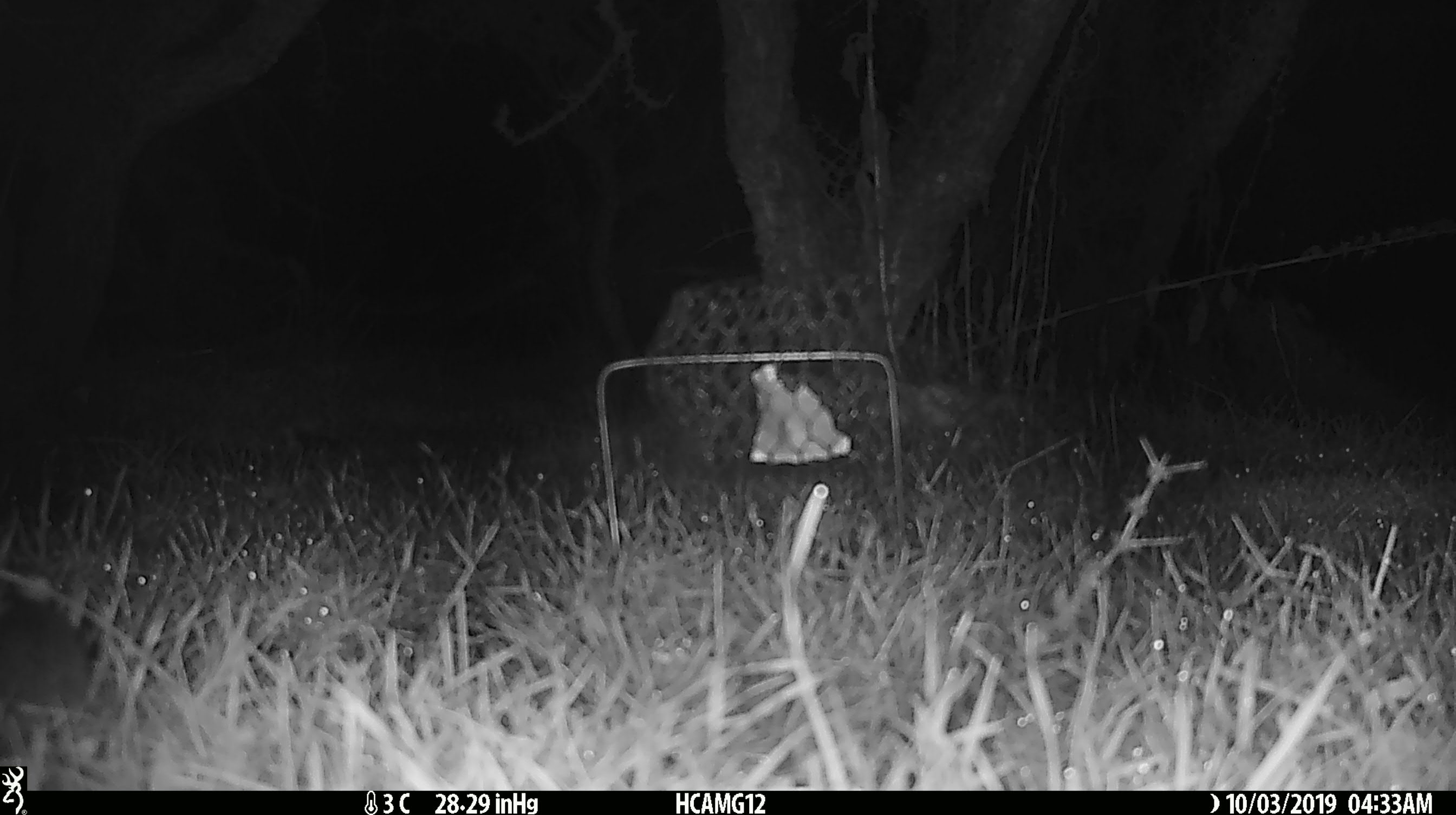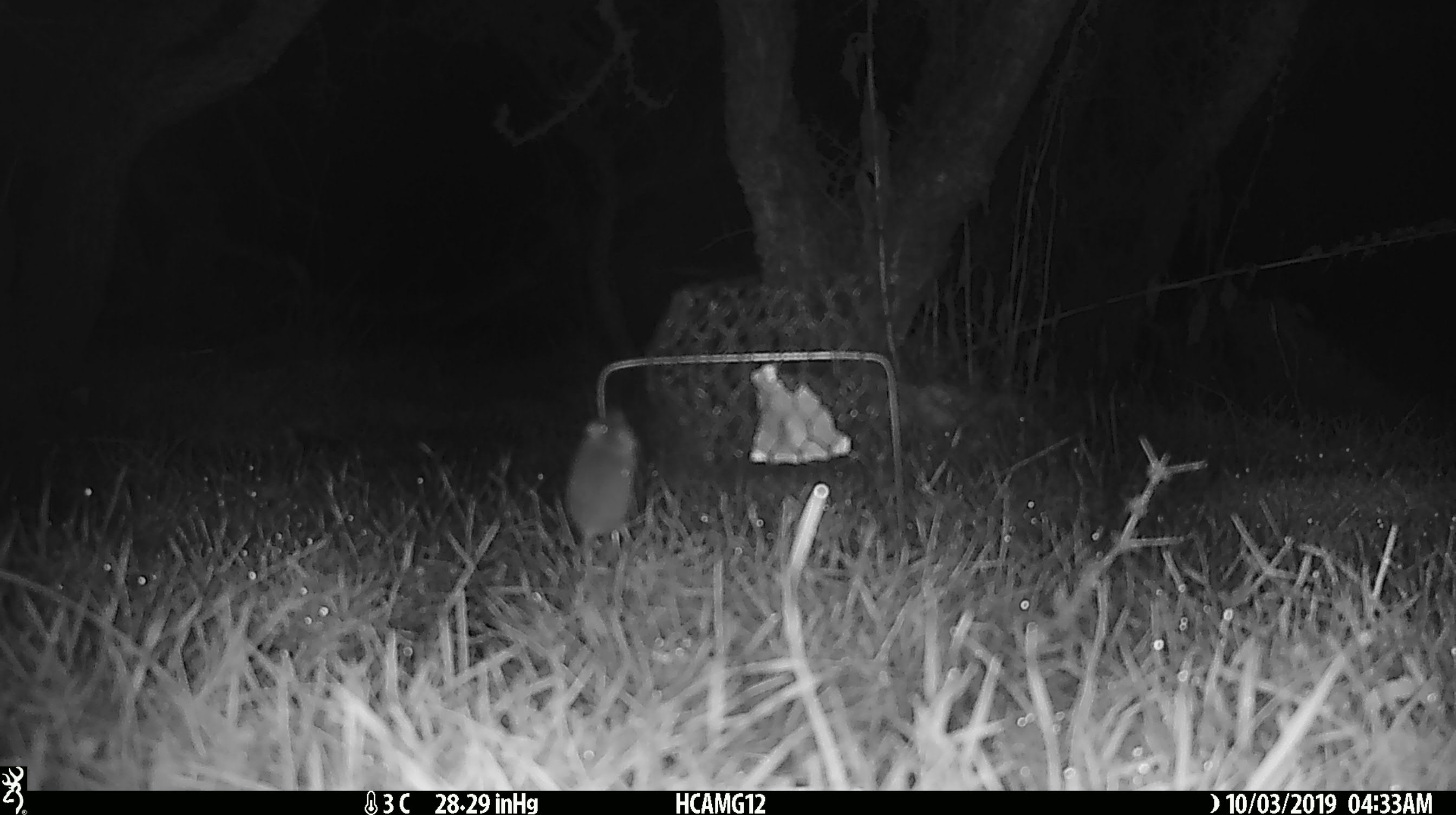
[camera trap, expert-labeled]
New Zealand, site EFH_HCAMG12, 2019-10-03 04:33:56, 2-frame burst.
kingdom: Animalia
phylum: Chordata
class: Mammalia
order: Rodentia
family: Muridae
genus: Mus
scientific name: Mus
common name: mouse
Mouse (Mus).